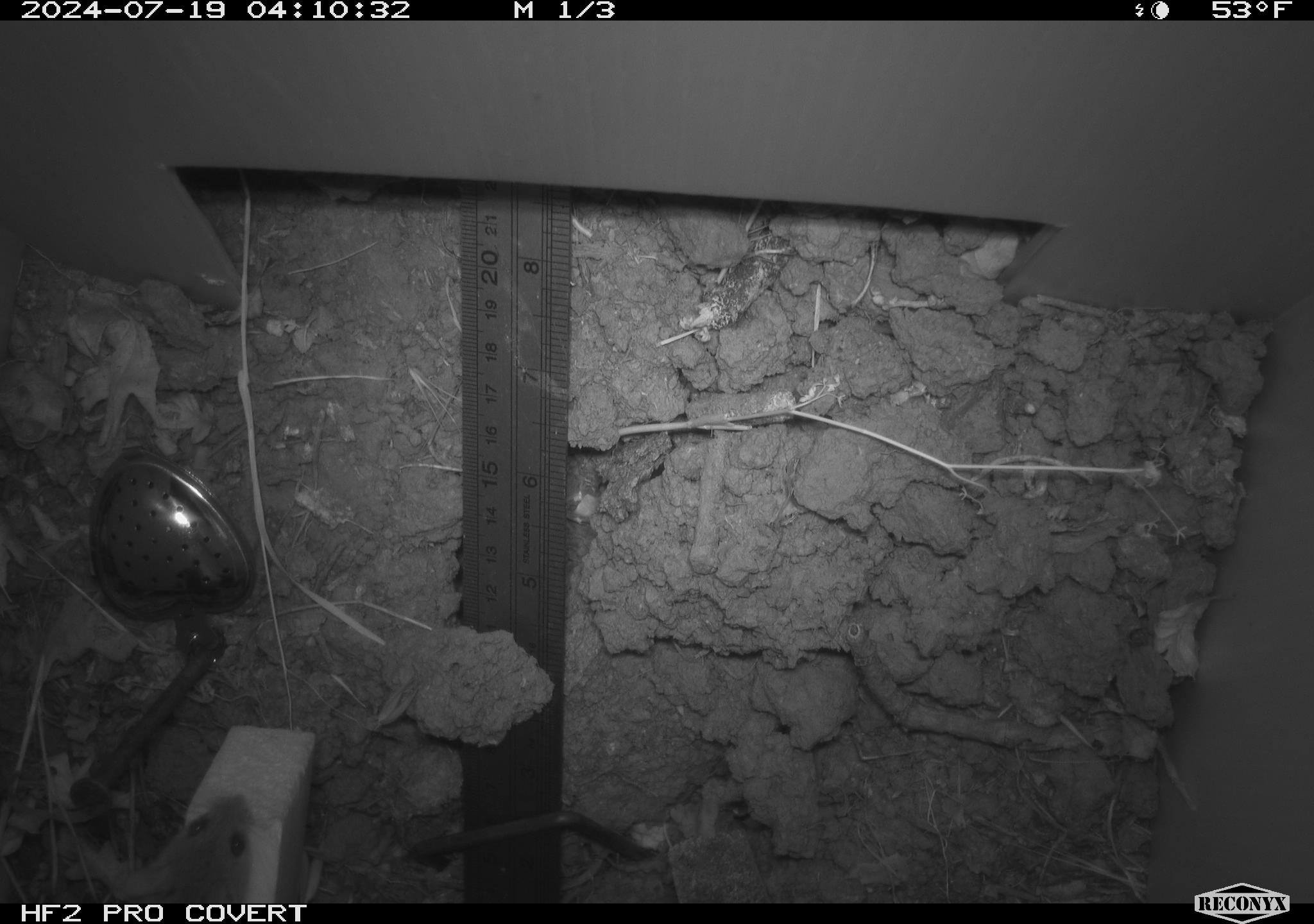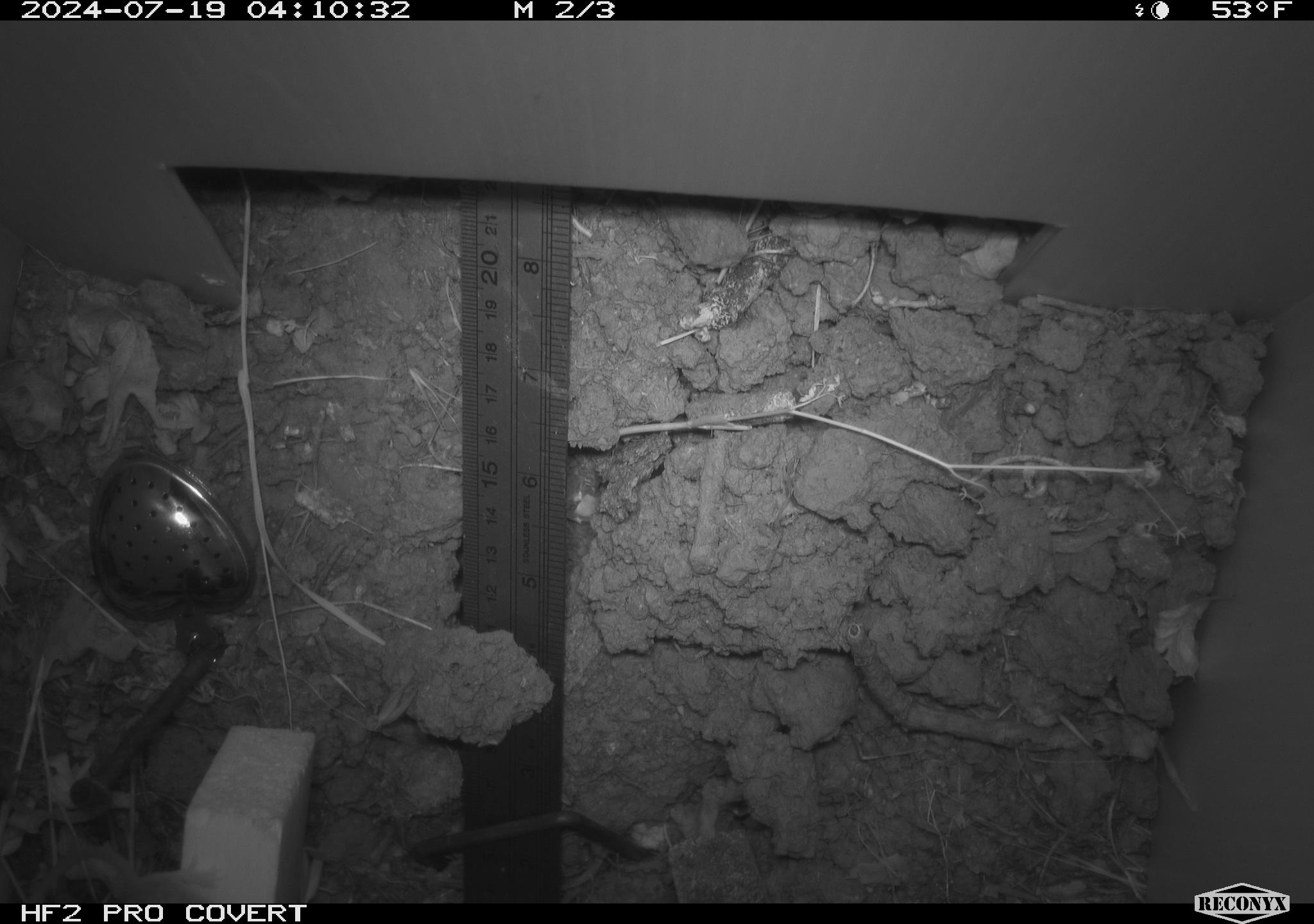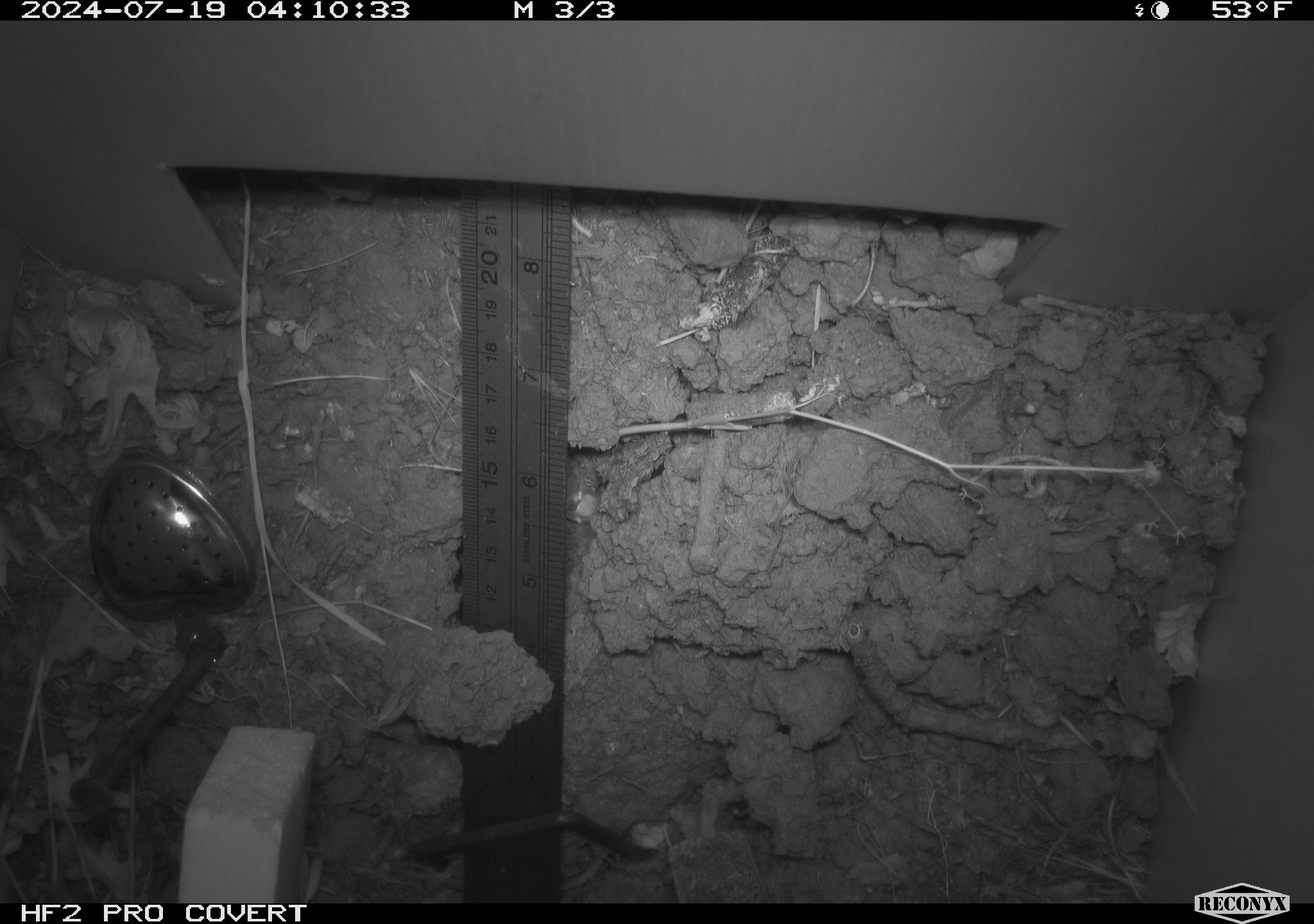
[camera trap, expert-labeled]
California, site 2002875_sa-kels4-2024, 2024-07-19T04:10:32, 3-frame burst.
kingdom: Animalia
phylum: Chordata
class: Mammalia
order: Rodentia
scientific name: Rodentia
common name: rodent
Rodent (Rodentia).